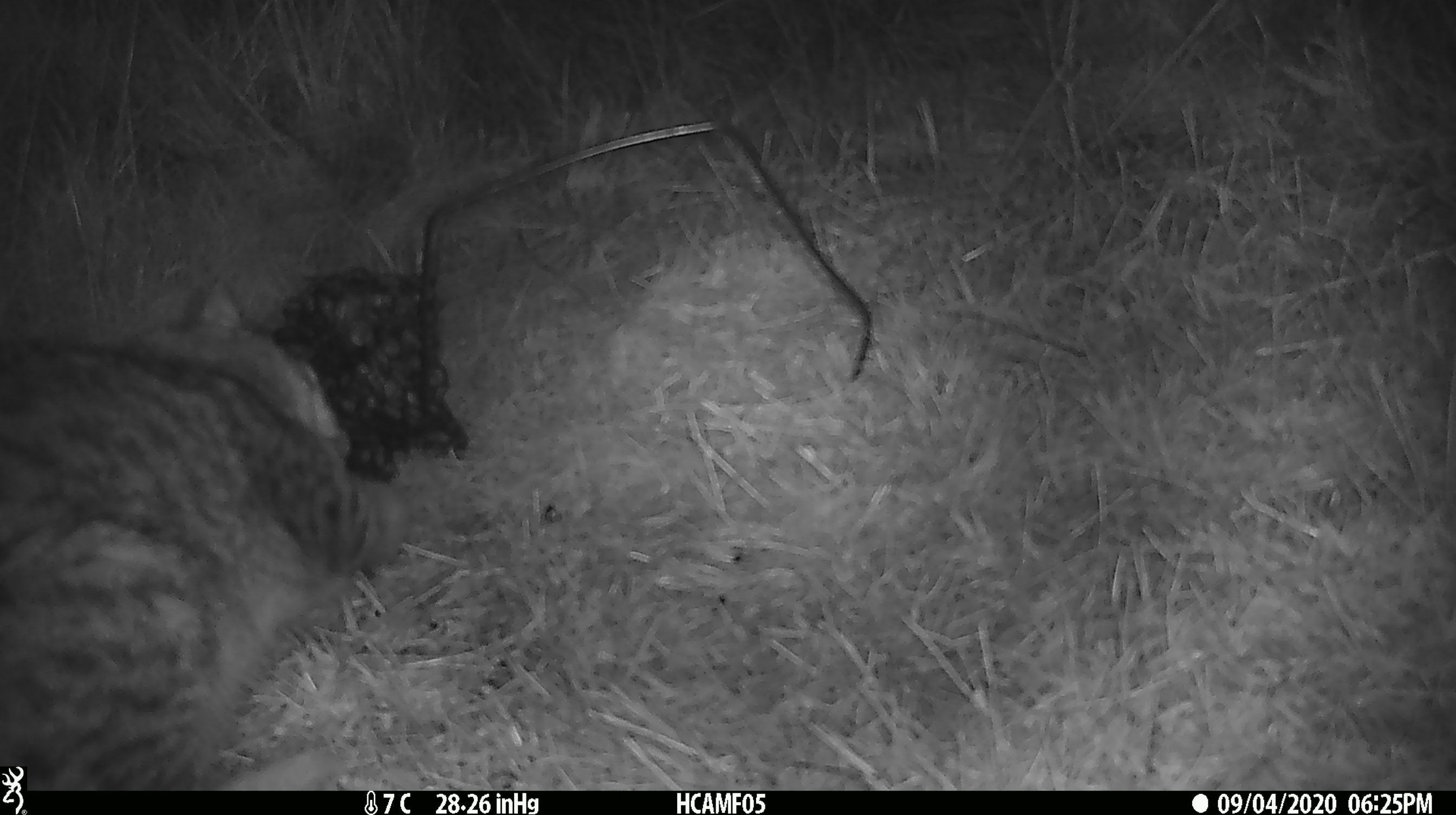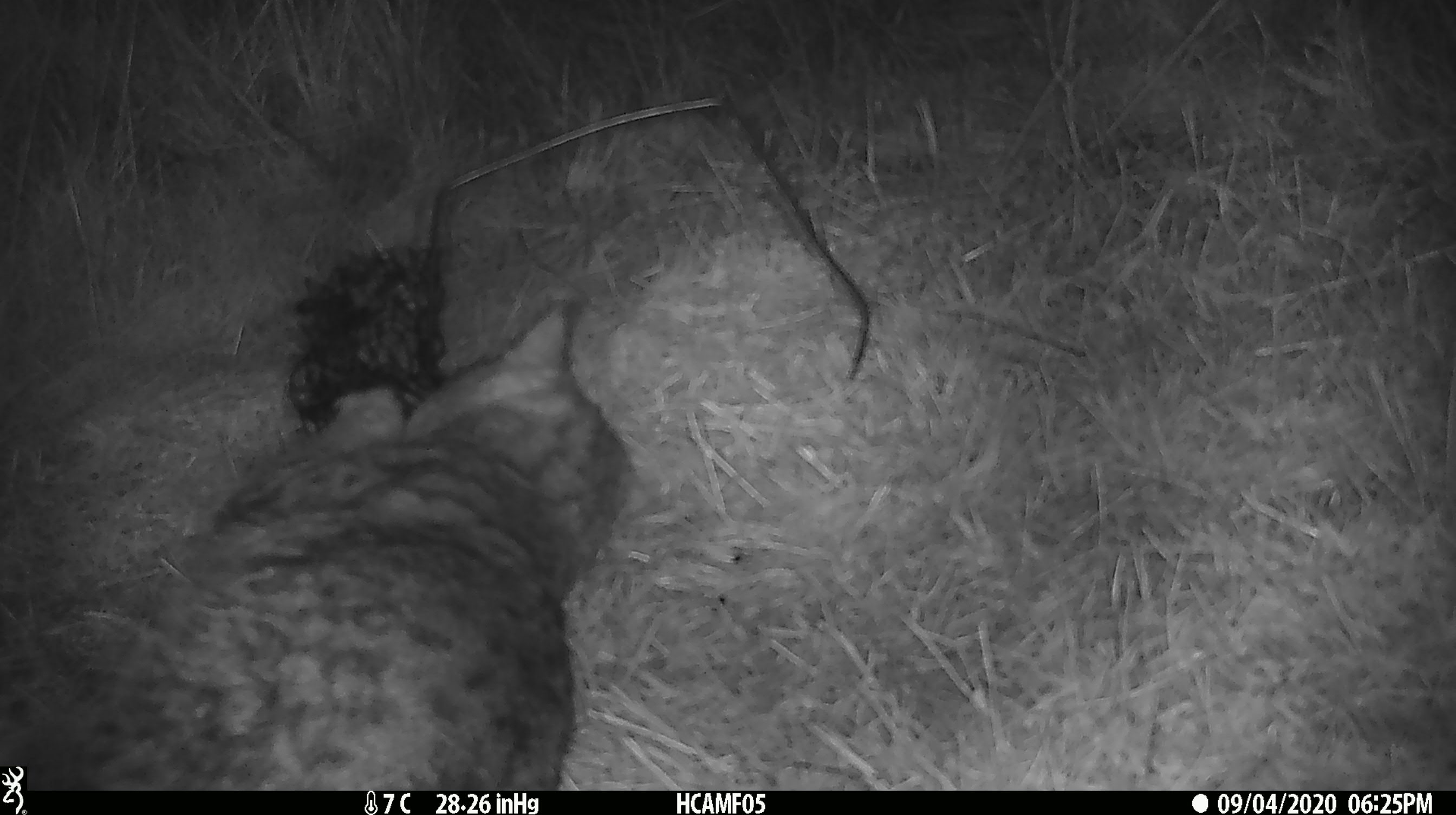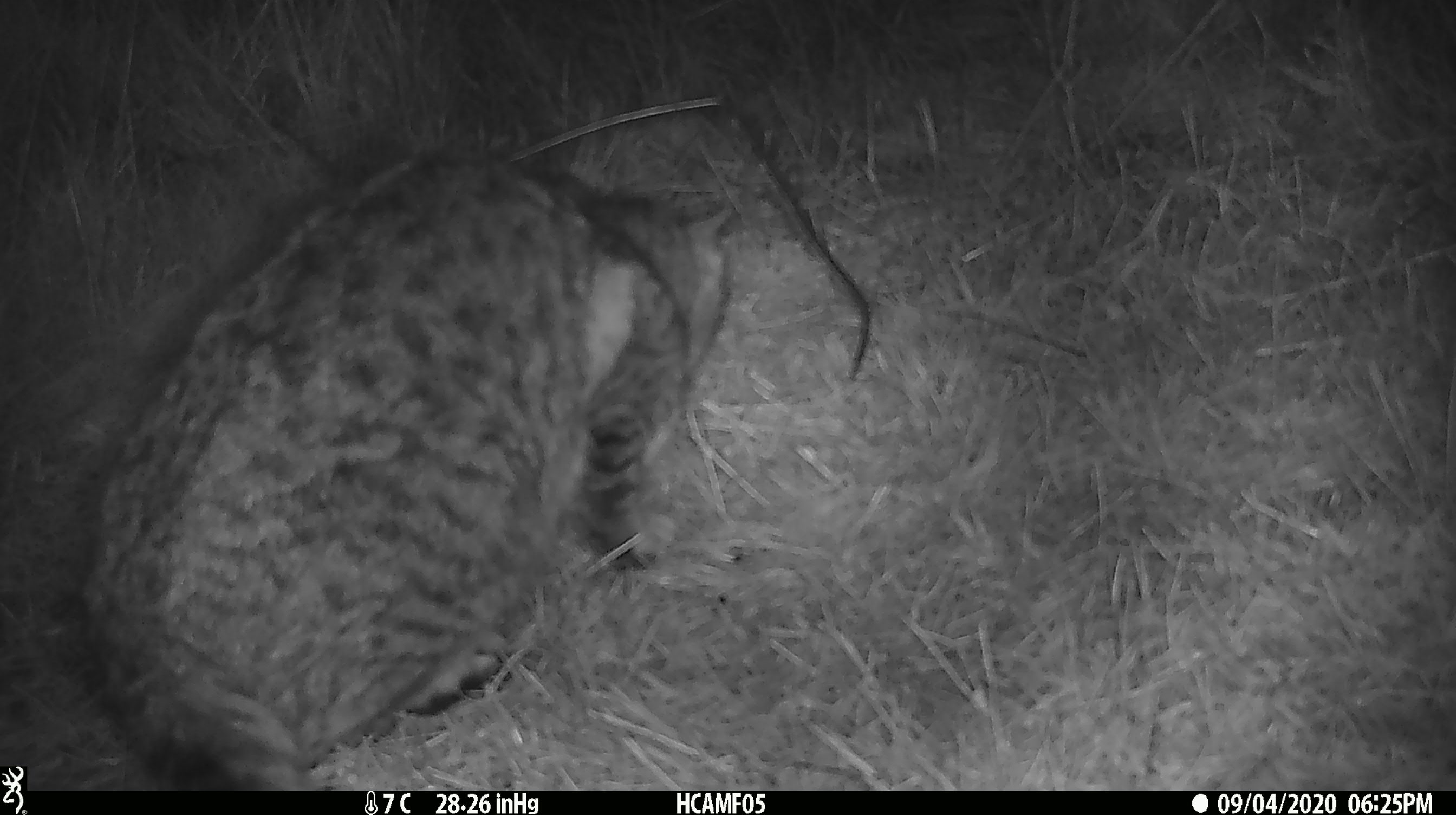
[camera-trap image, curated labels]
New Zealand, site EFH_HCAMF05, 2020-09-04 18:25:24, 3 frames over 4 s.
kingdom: Animalia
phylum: Chordata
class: Mammalia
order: Carnivora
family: Felidae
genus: Felis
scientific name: Felis catus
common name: domestic cat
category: cat